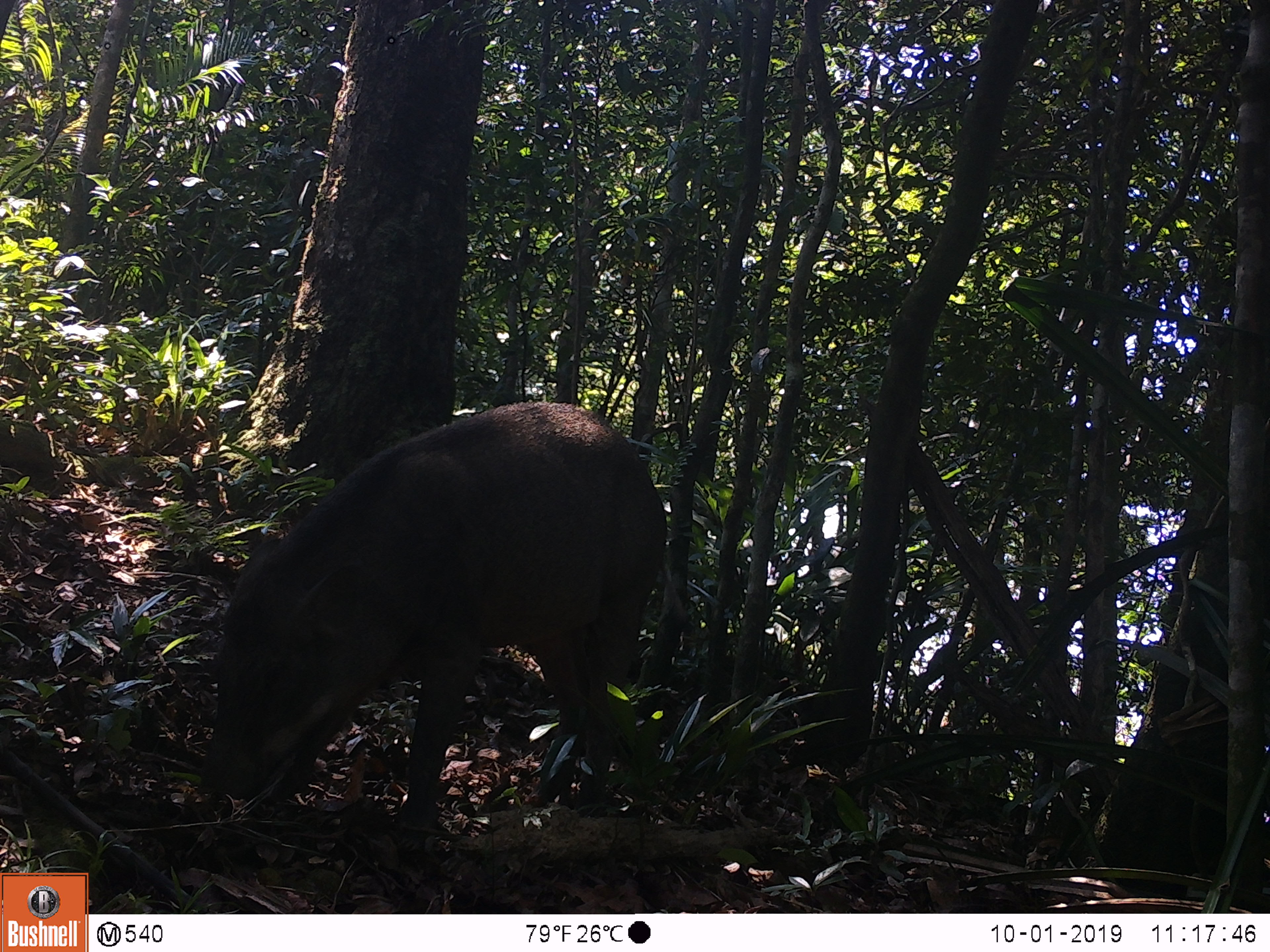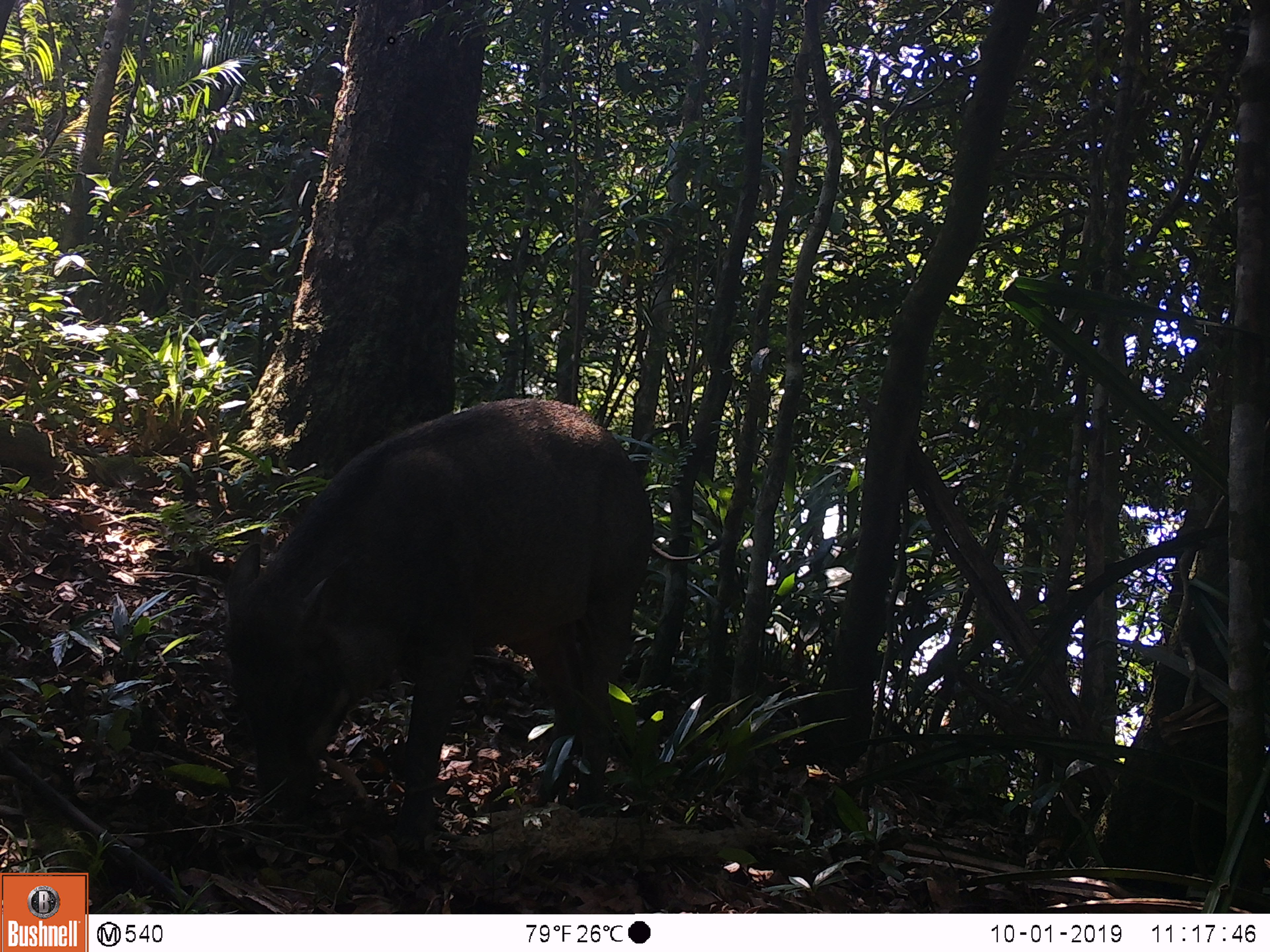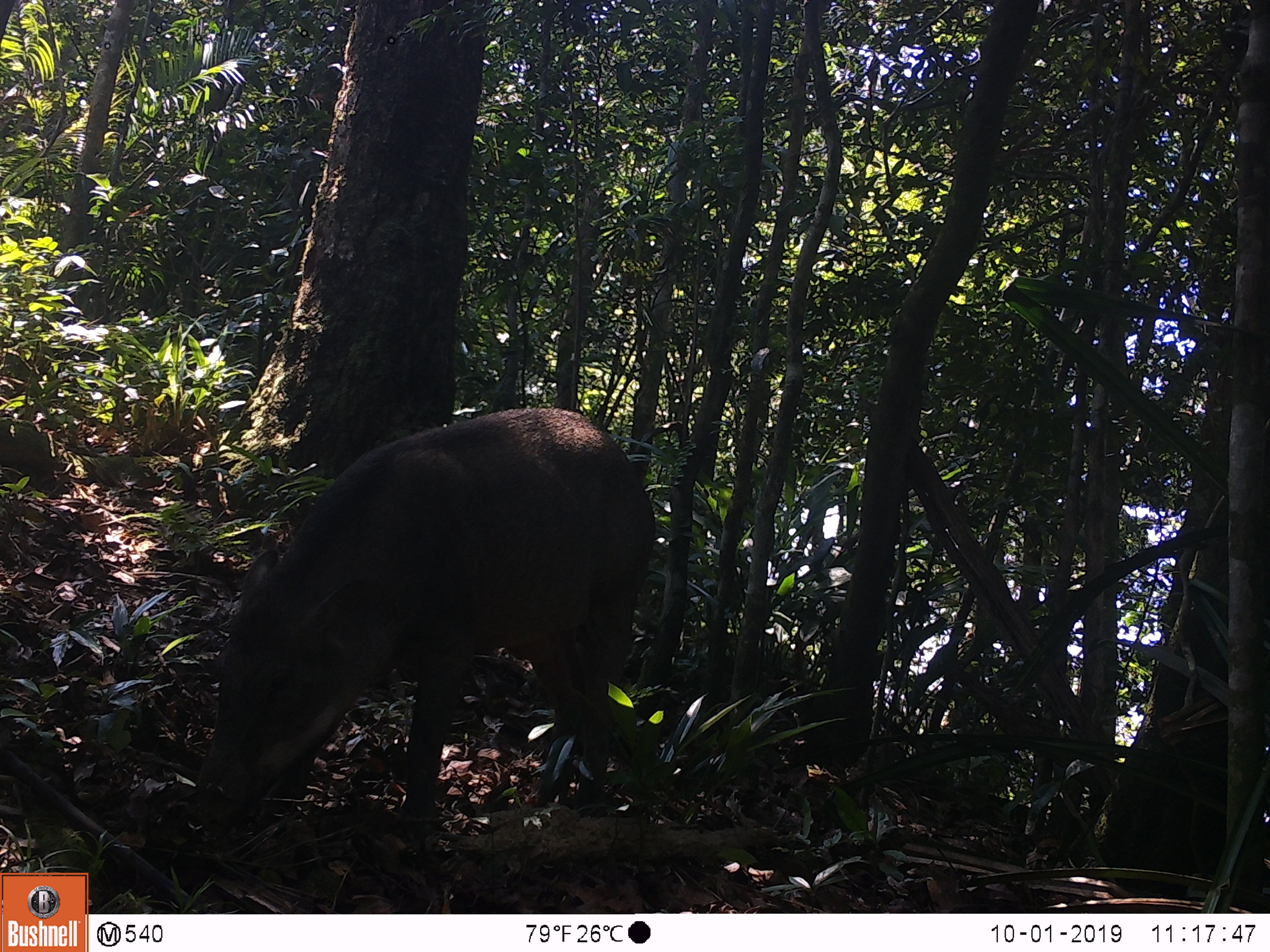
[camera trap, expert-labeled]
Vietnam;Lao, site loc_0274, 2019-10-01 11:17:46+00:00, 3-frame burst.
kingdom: Animalia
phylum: Chordata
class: Mammalia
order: Artiodactyla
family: Suidae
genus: Sus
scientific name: Sus scrofa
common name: eurasian wild pig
Eurasian wild pig (Sus scrofa). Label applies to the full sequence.